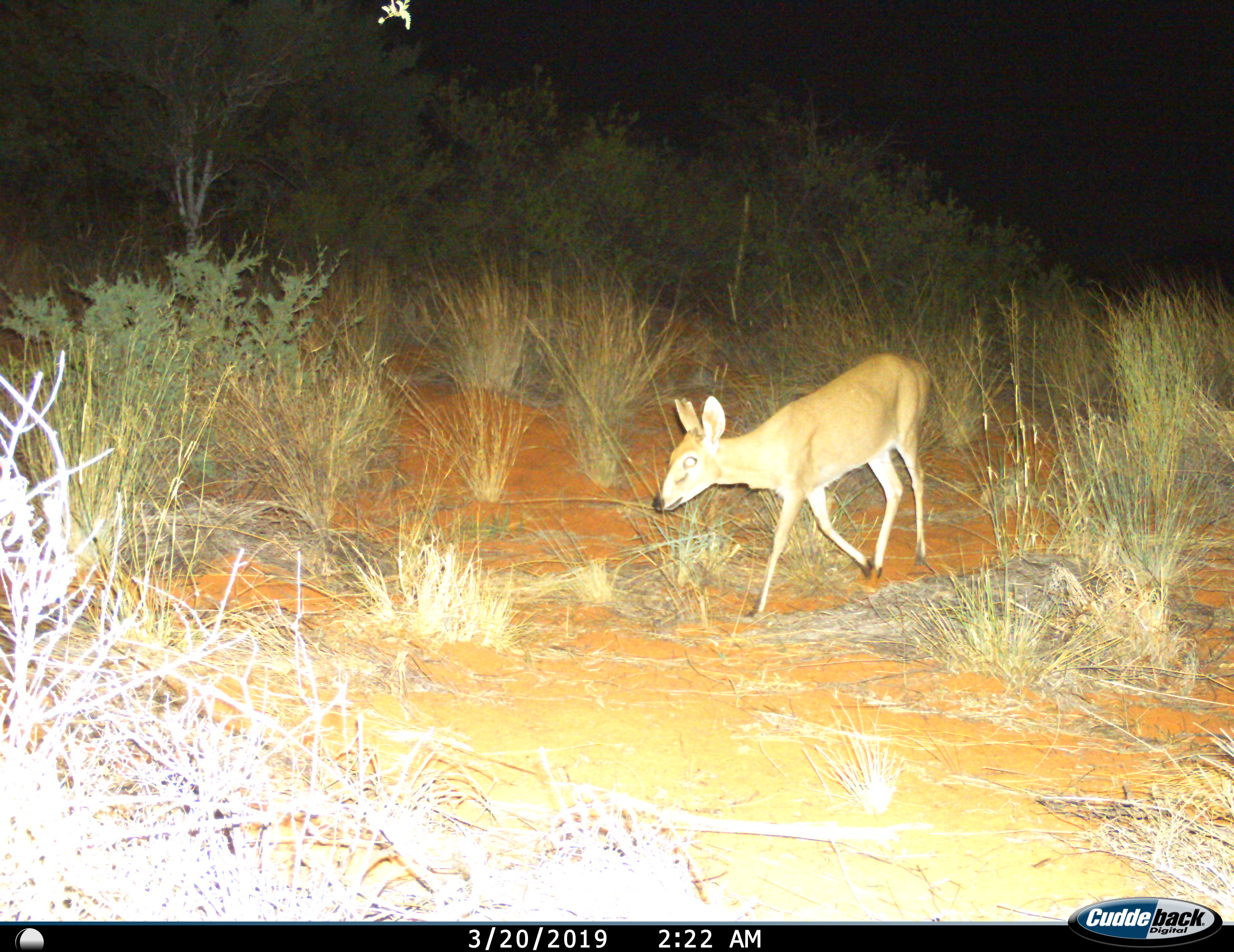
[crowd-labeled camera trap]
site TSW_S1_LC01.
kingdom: Animalia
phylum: Chordata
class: Mammalia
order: Artiodactyla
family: Bovidae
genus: Sylvicapra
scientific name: Sylvicapra grimmia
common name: common duiker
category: duikercommongrey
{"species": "duikercommongrey (common duiker) (Sylvicapra grimmia)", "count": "1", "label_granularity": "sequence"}